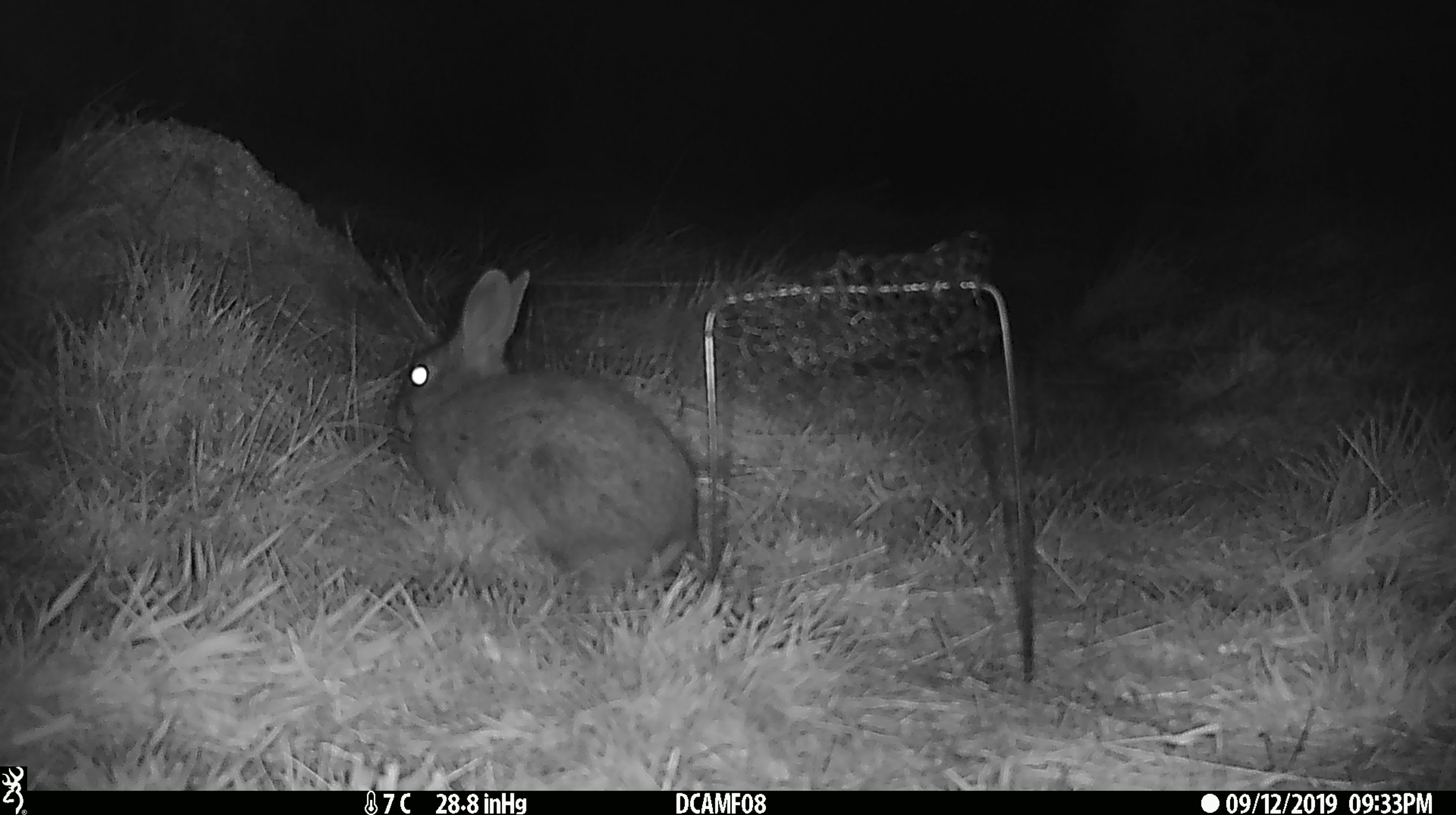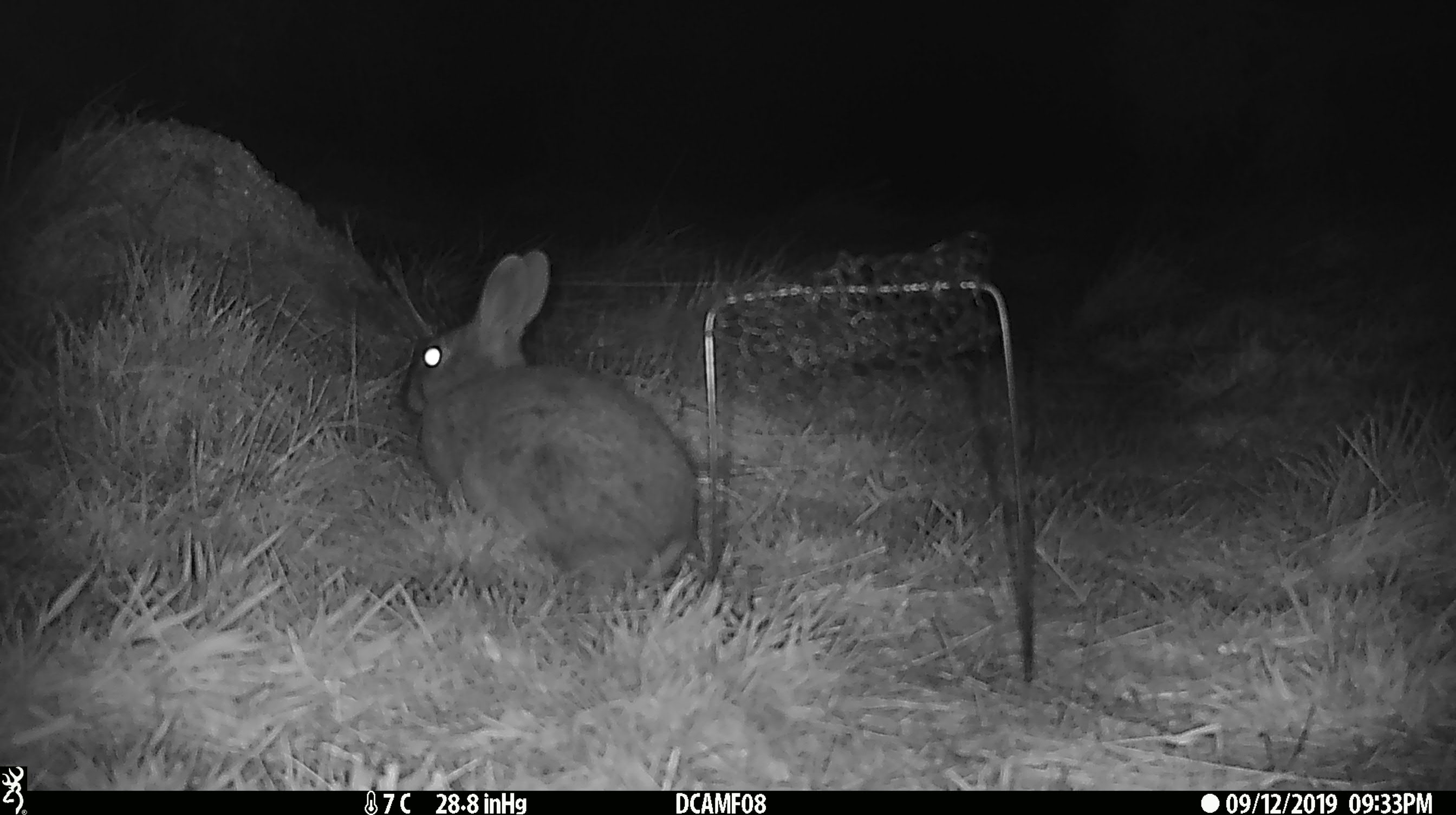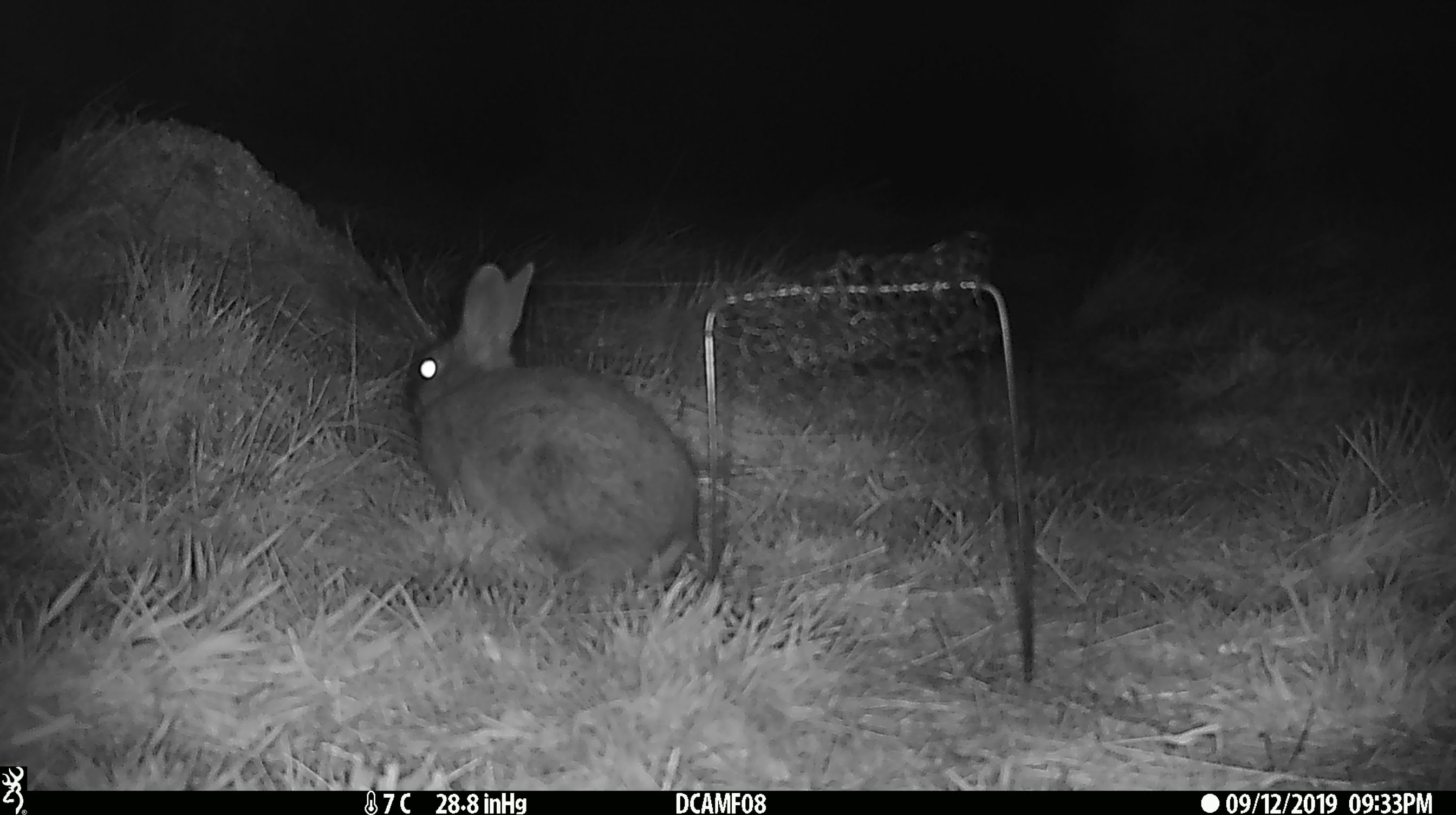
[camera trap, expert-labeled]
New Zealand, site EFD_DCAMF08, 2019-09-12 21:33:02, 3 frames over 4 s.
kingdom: Animalia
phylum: Chordata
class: Mammalia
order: Lagomorpha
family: Leporidae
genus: Oryctolagus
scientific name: Oryctolagus cuniculus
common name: european rabbit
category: rabbit